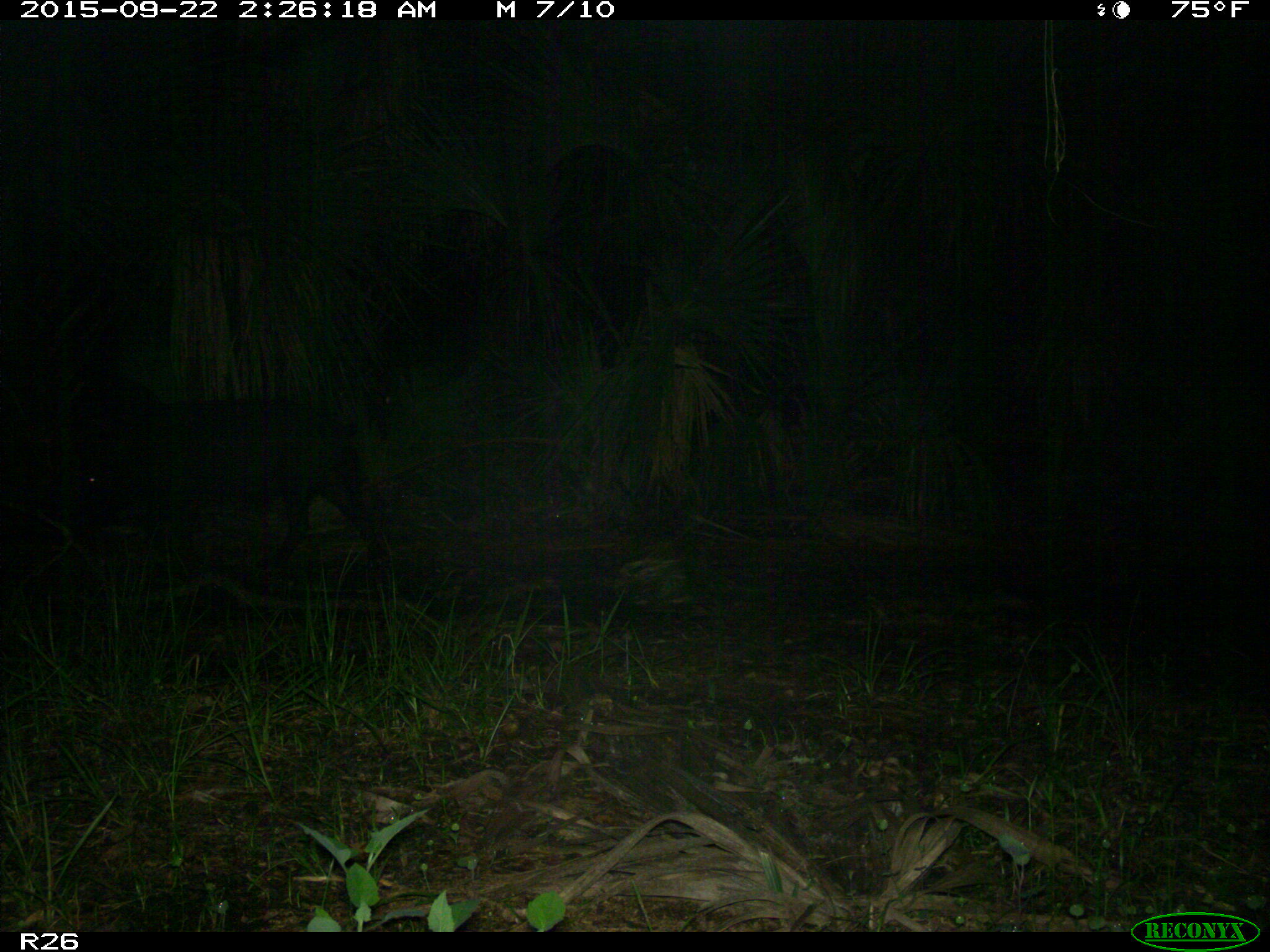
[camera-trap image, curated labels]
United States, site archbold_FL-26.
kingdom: Animalia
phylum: Chordata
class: Mammalia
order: Artiodactyla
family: Suidae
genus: Sus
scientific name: Sus scrofa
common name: wild boar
Sus scrofa (wild boar).